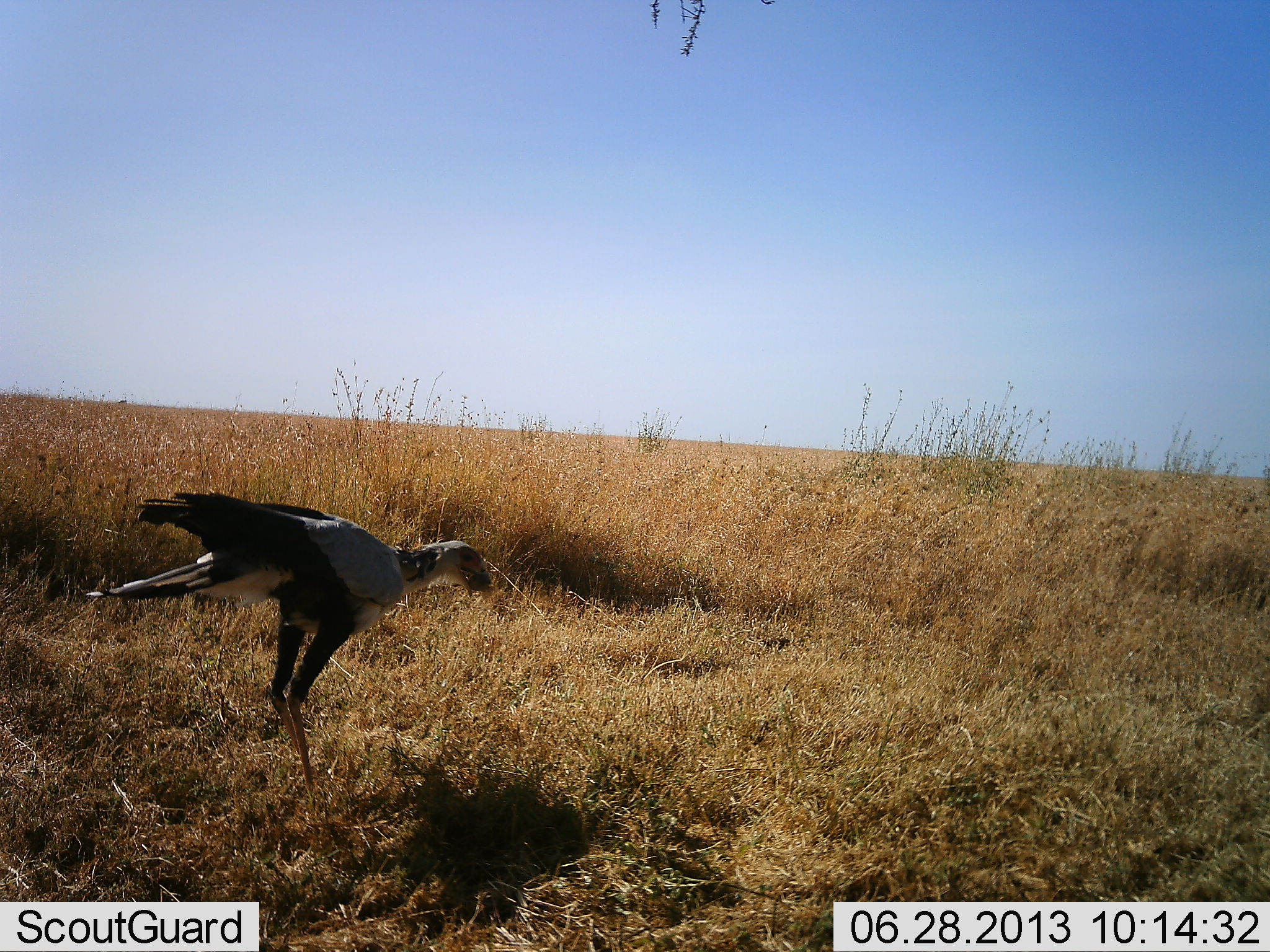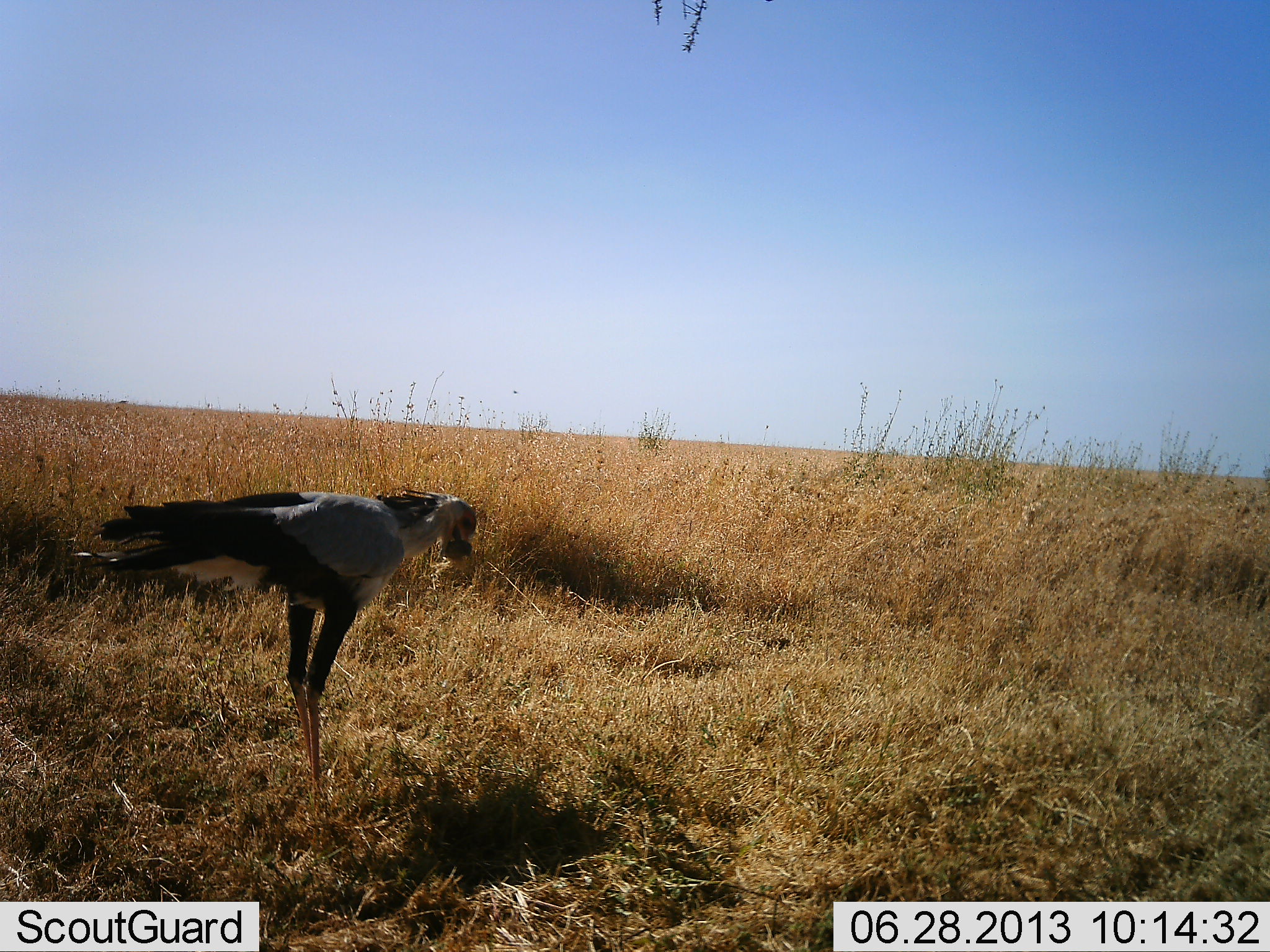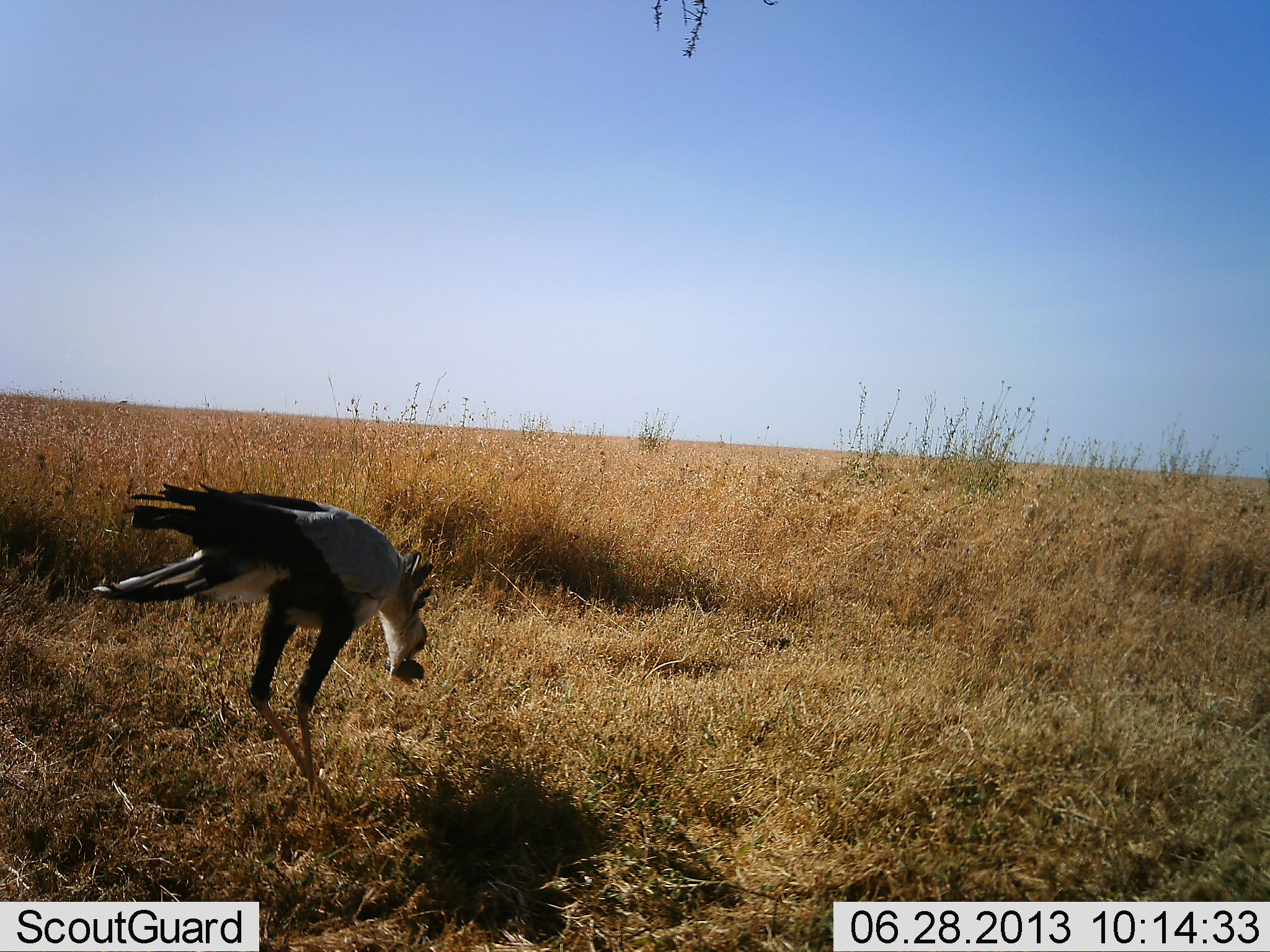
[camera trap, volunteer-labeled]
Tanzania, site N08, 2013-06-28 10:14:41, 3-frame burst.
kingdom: Animalia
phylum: Chordata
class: Aves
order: Accipitriformes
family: Sagittariidae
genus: Sagittarius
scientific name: Sagittarius serpentarius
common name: secretary bird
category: secretarybird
Secretarybird (secretary bird) (Sagittarius serpentarius), count 1. Behavior (volunteer vote fractions): standing 50%, resting 0%, moving 5%, interacting 14%. Young present (vote fraction): 0%. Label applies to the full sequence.